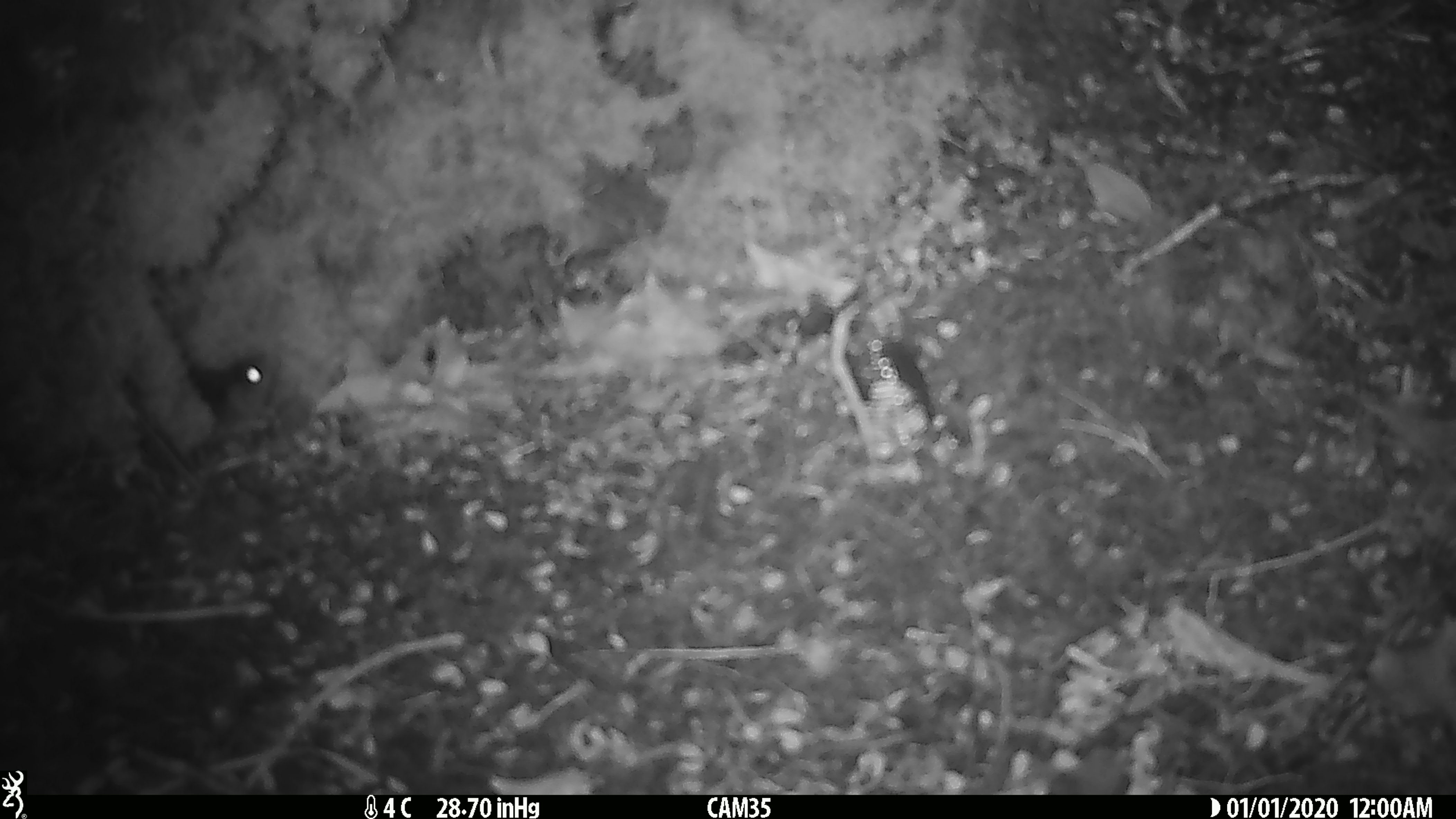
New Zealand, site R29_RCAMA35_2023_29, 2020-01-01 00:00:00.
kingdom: Animalia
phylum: Chordata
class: Mammalia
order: Rodentia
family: Muridae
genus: Mus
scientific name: Mus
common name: mouse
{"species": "mouse (Mus)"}